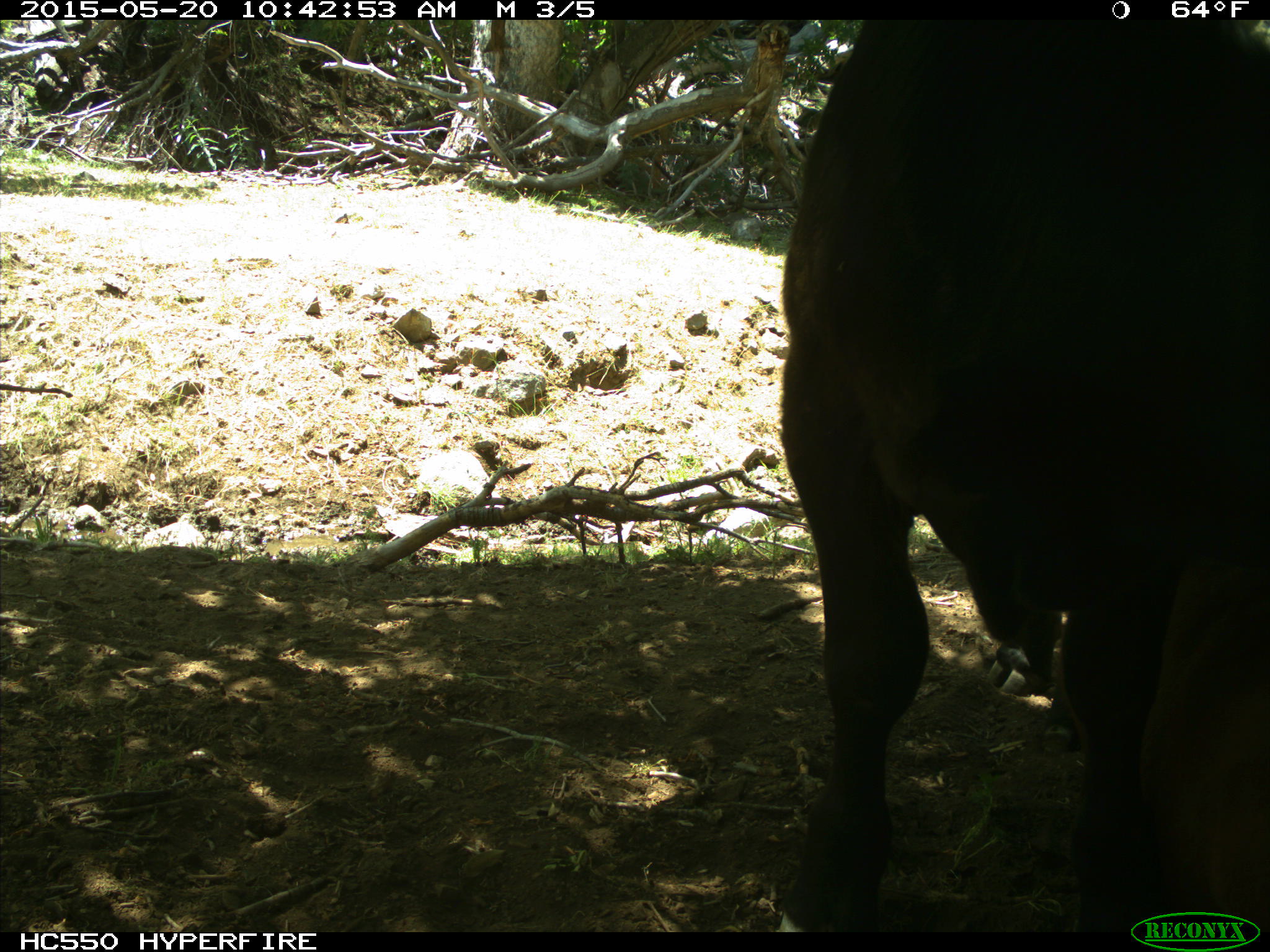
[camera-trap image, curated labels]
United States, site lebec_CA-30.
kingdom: Animalia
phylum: Chordata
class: Mammalia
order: Artiodactyla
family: Bovidae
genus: Bos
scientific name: Bos taurus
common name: domestic cow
Bos taurus (domestic cow).